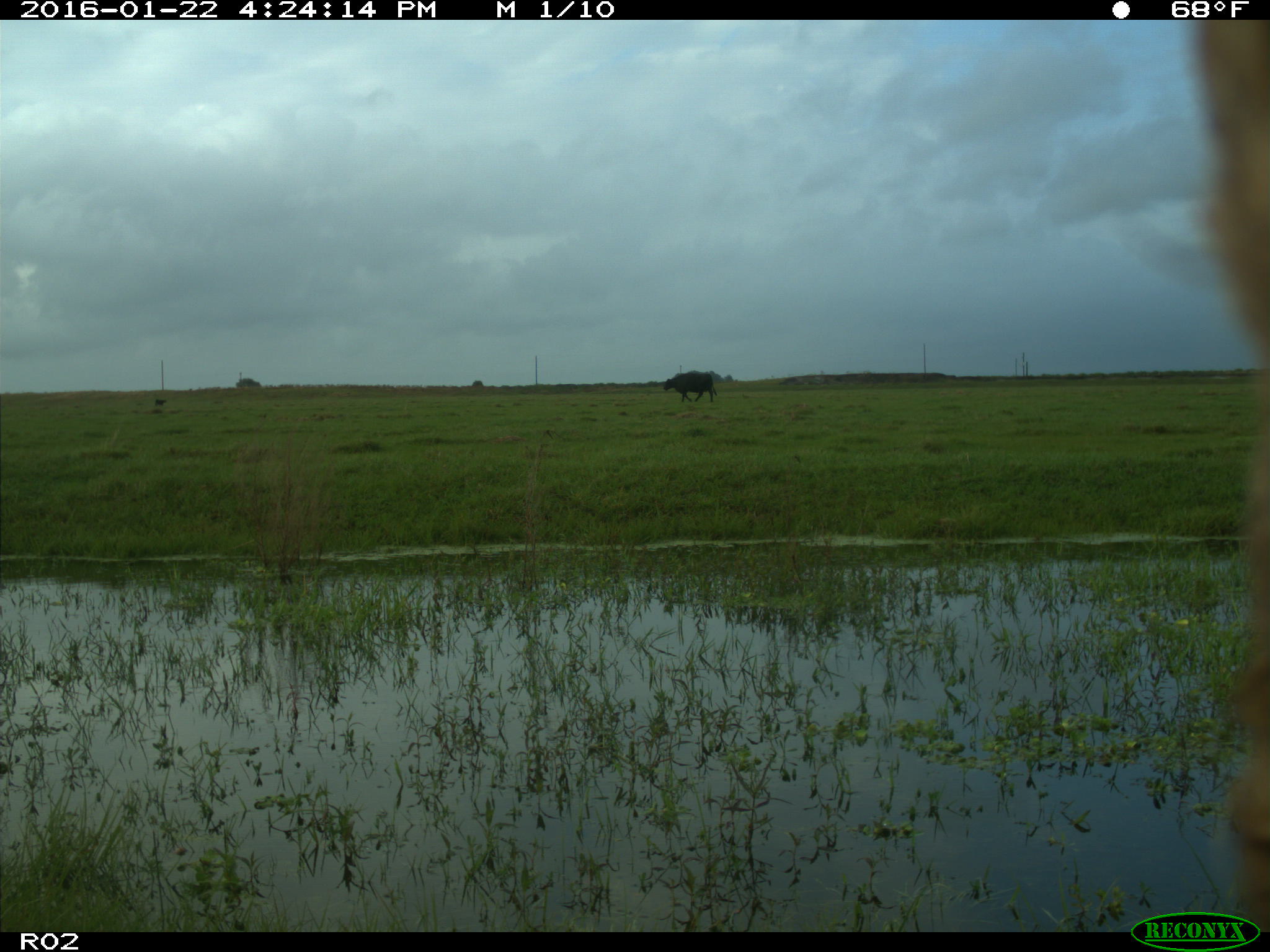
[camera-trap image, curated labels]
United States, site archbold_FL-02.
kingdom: Animalia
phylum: Chordata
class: Mammalia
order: Artiodactyla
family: Bovidae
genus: Bos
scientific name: Bos taurus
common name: domestic cow